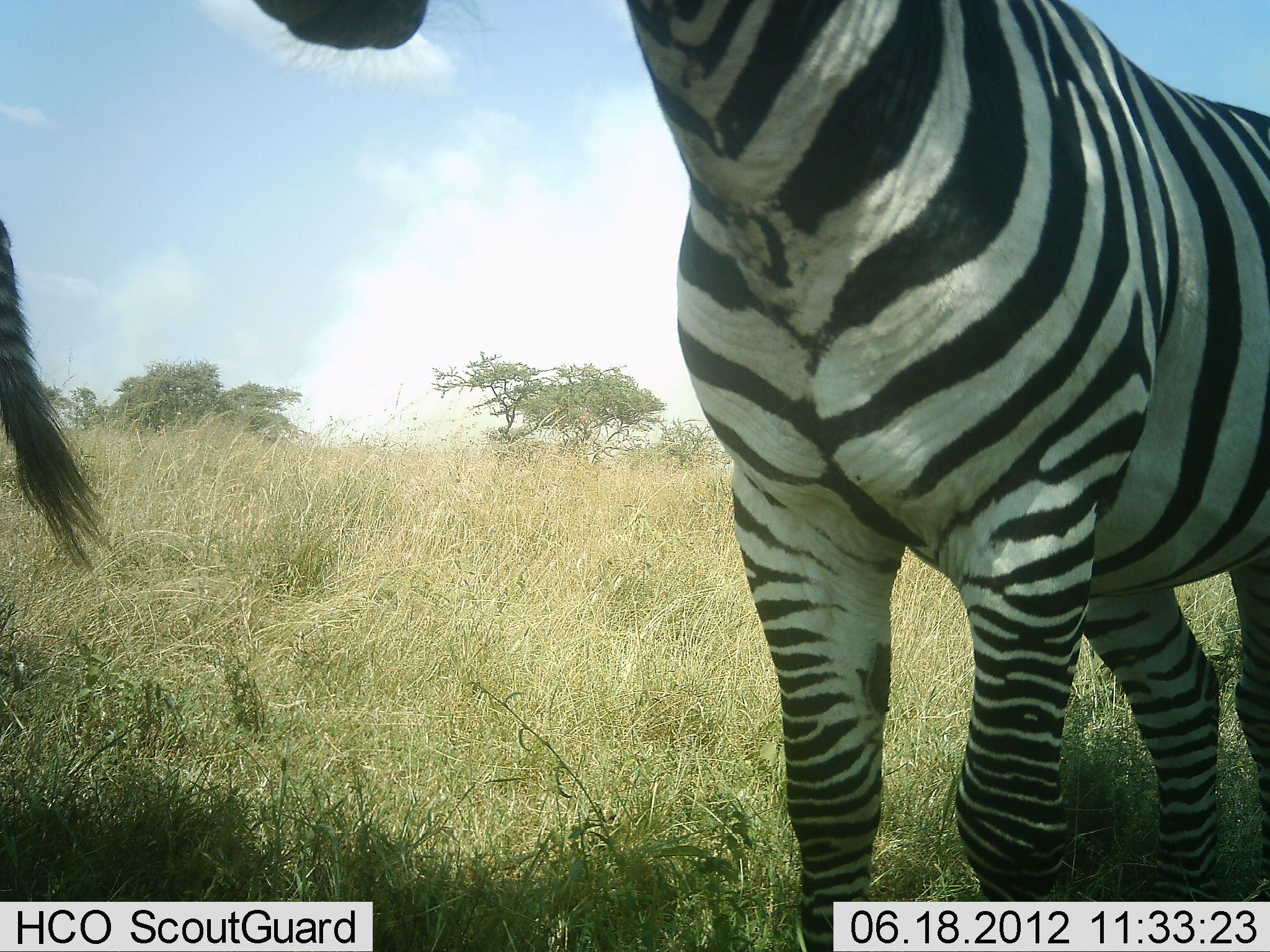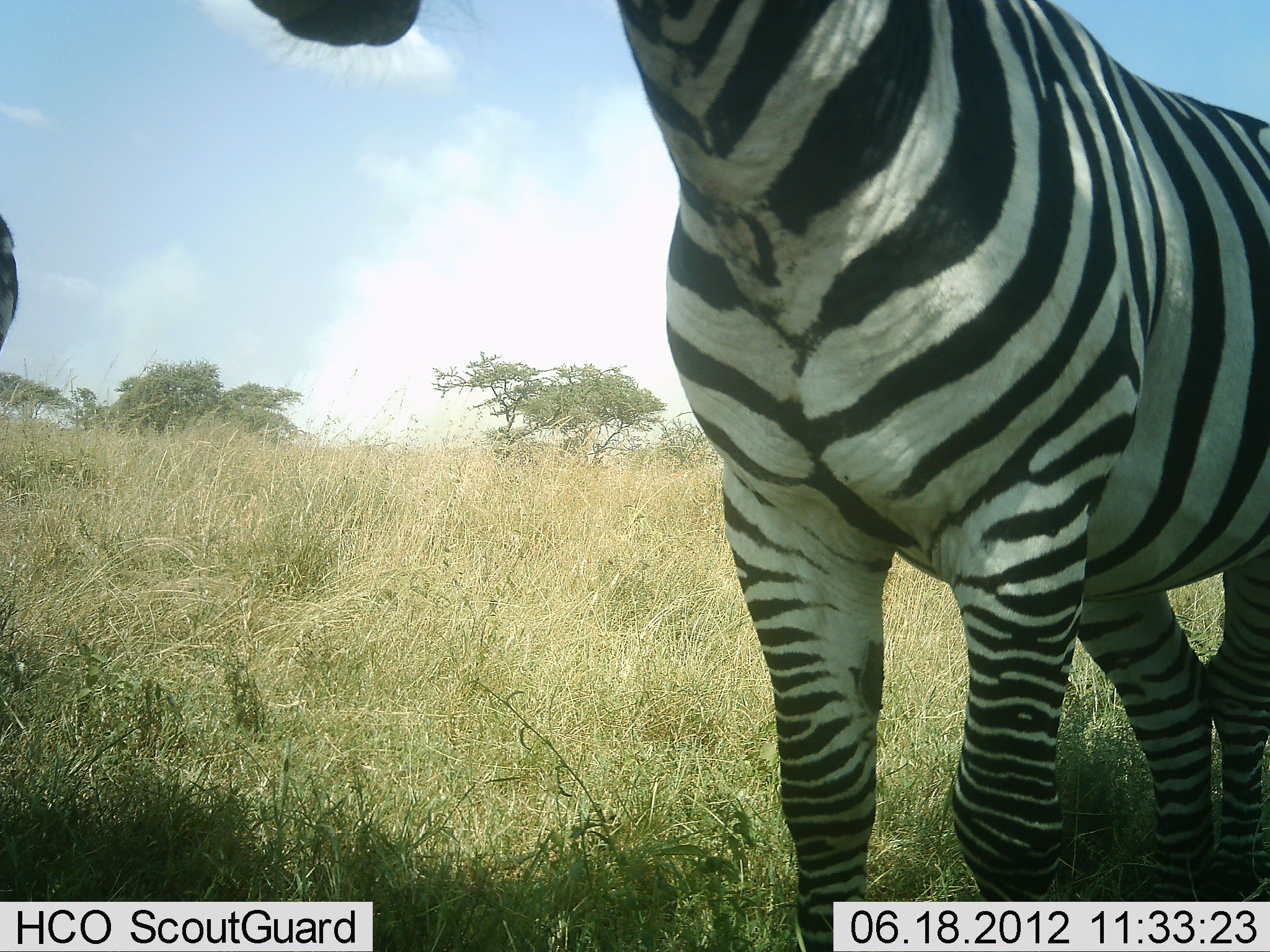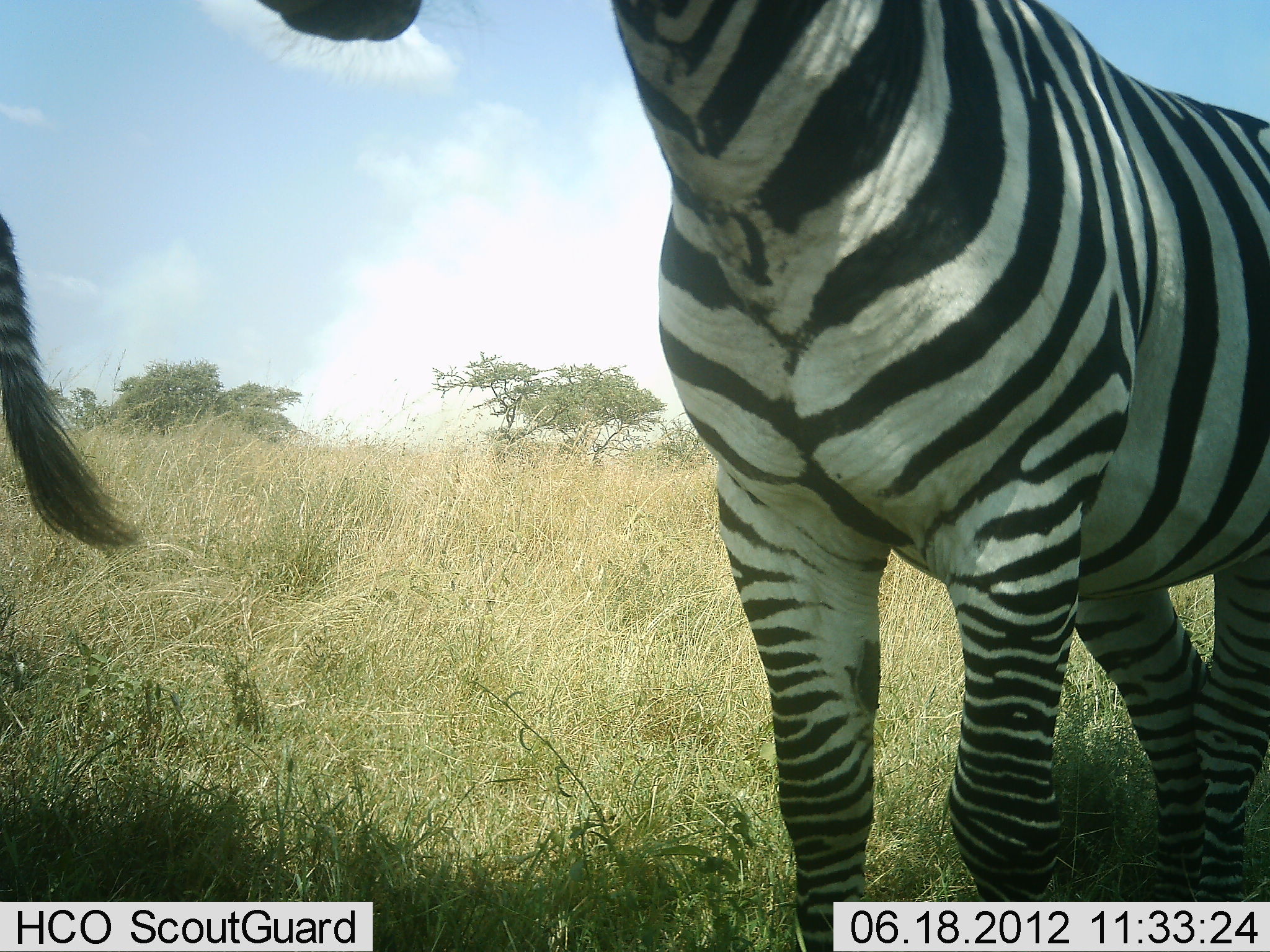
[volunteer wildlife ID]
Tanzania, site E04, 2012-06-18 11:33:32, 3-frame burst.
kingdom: Animalia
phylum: Chordata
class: Mammalia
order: Perissodactyla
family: Equidae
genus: Equus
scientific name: Equus quagga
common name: plains zebra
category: zebra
Zebra (plains zebra) (Equus quagga), count 2. Behavior (volunteer vote fractions): standing 100%, resting 0%, moving 0%, interacting 0%. Young present (vote fraction): 0%. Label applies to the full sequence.